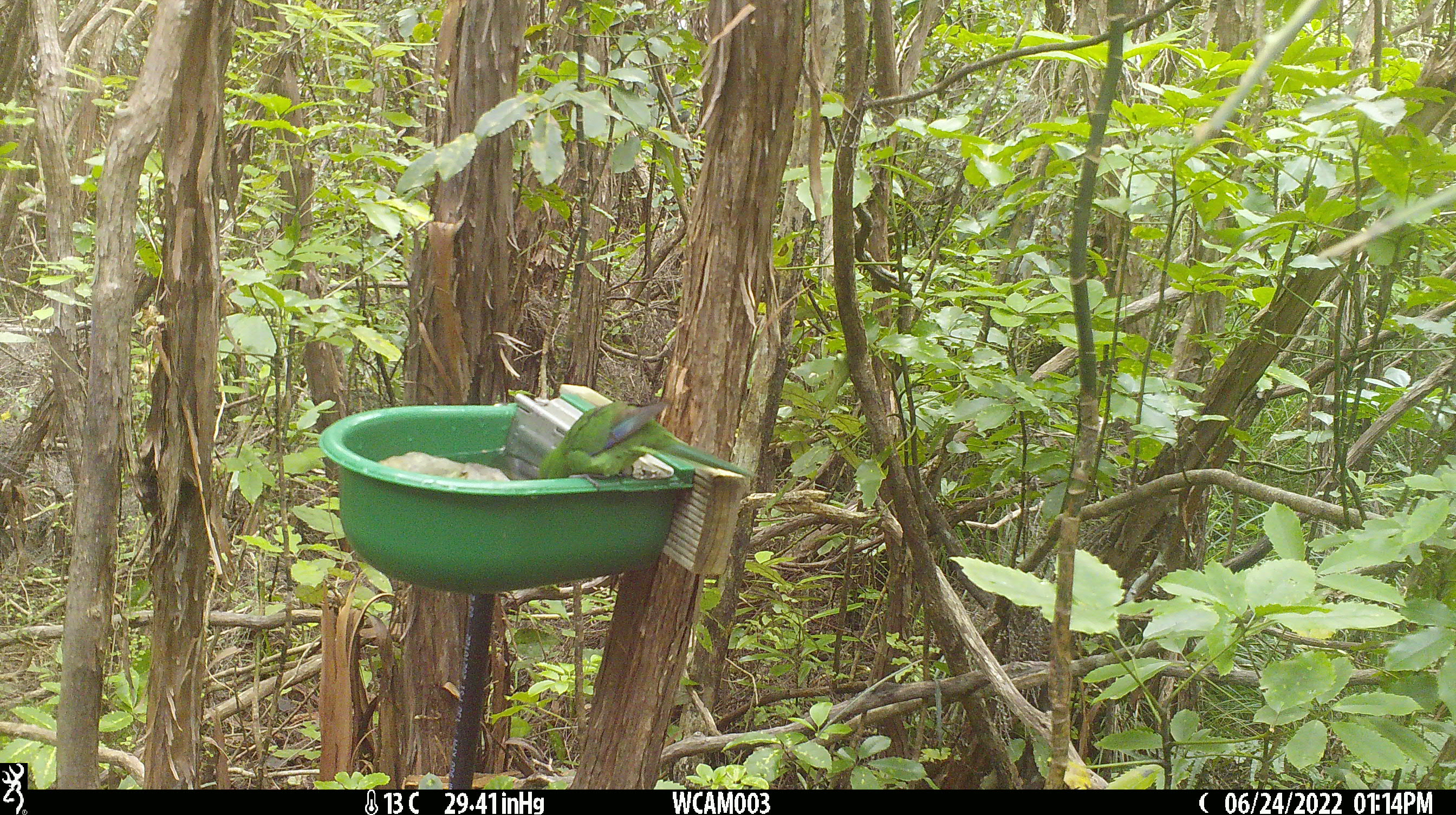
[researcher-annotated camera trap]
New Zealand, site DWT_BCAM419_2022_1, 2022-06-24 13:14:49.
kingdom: Animalia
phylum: Chordata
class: Aves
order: Psittaciformes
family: Psittaculidae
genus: Cyanoramphus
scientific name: Cyanoramphus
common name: parakeet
Parakeet (Cyanoramphus).